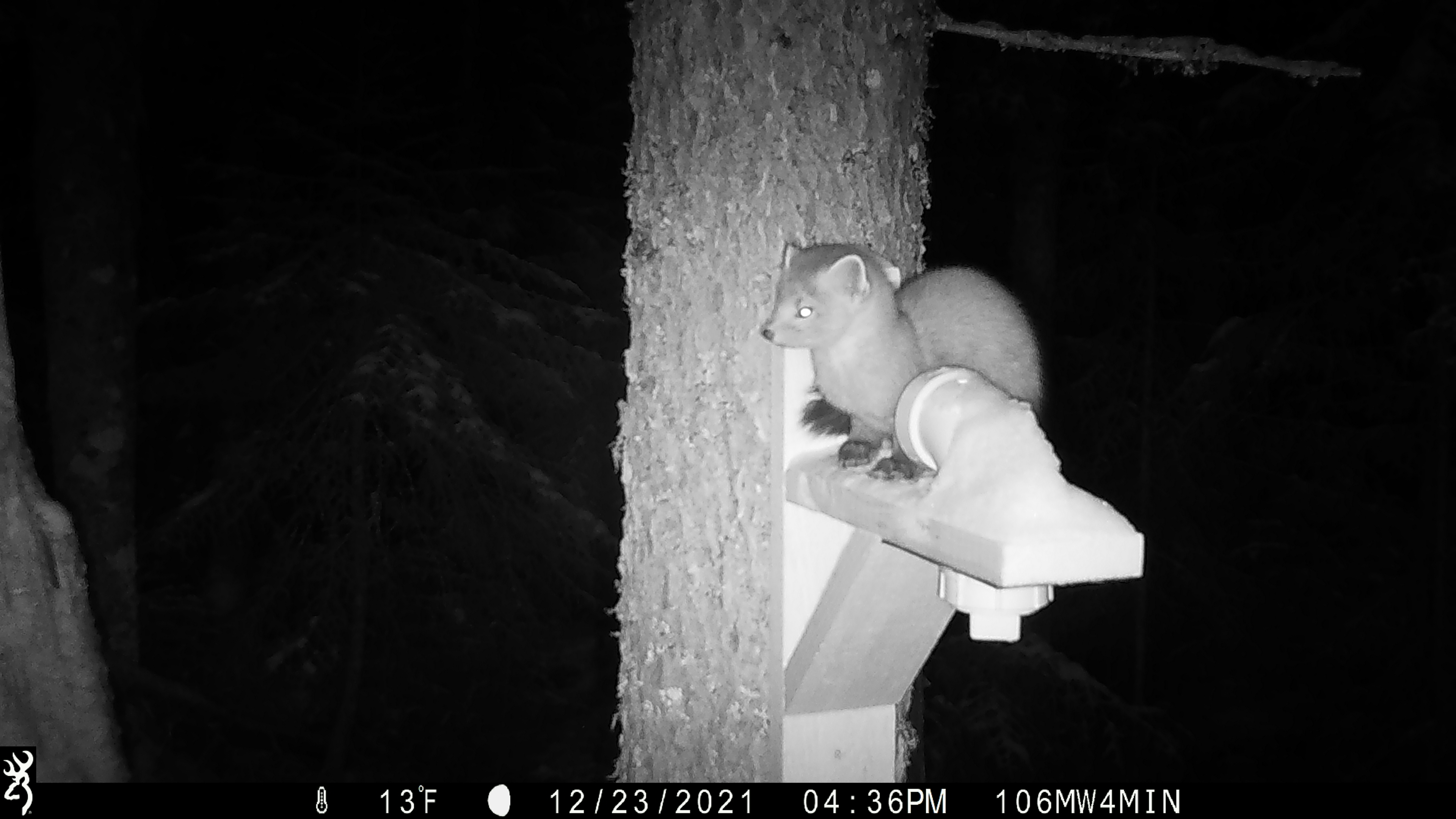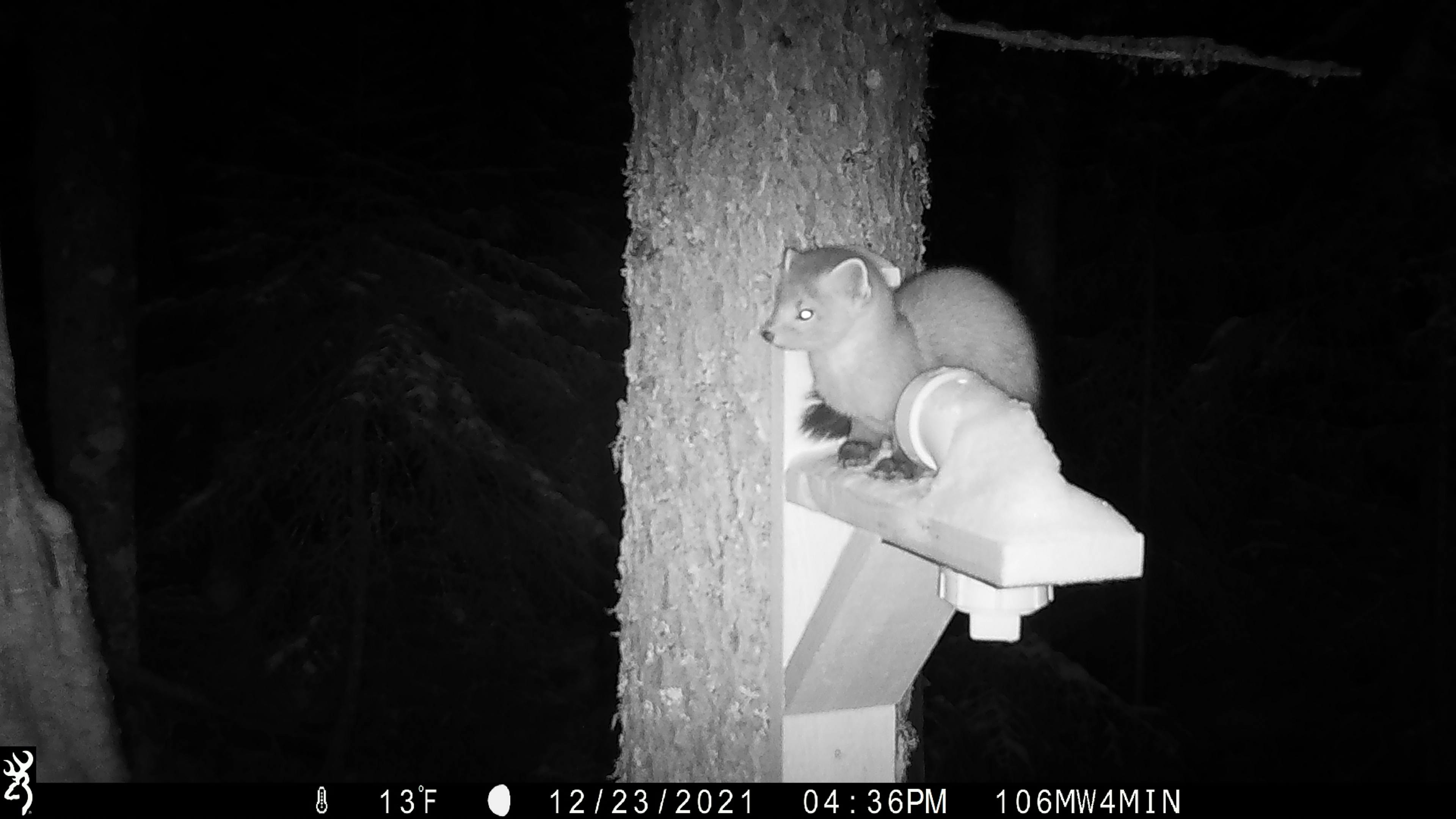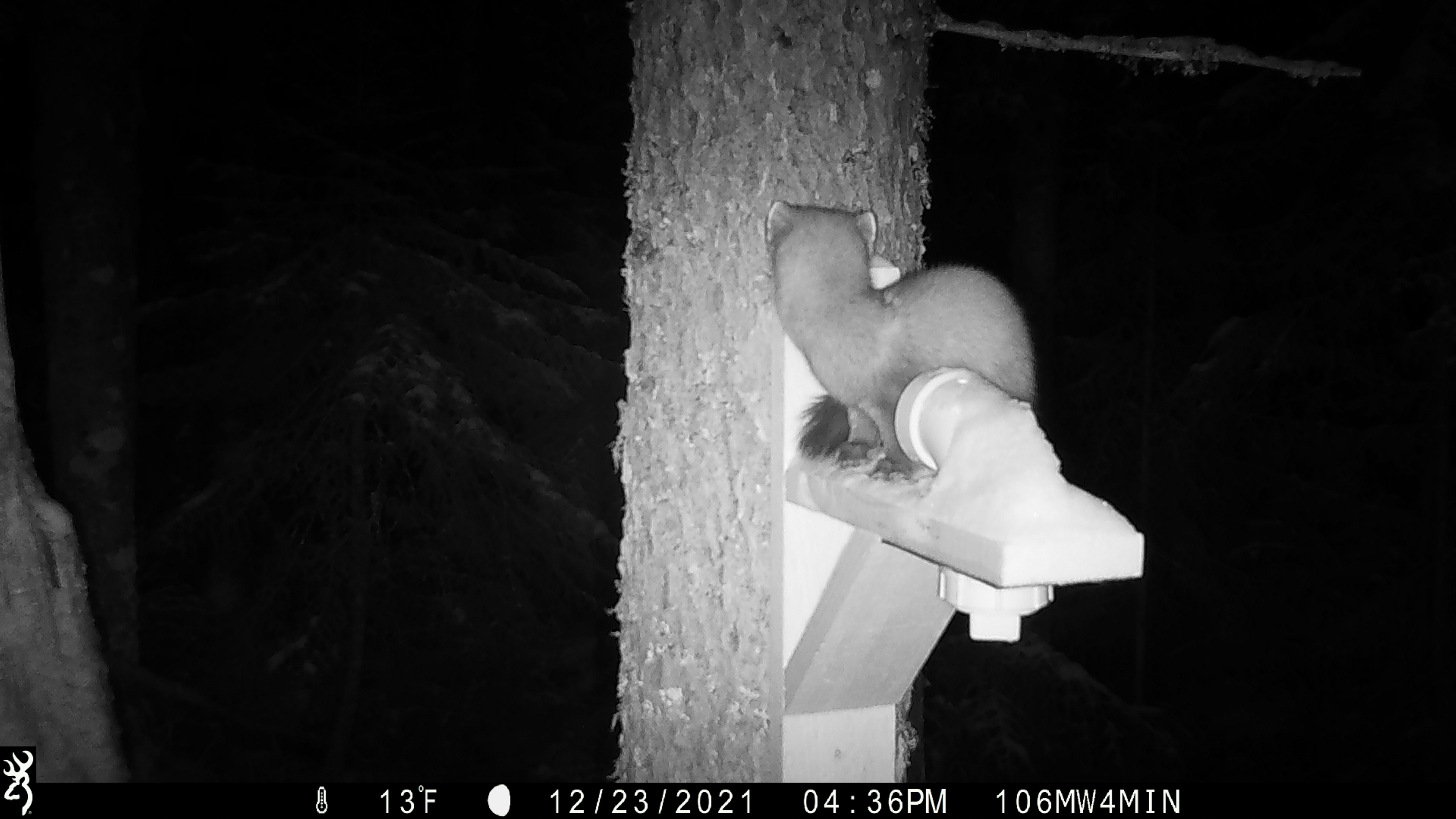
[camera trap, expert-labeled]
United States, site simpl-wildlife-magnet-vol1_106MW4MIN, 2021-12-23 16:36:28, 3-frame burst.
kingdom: Animalia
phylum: Chordata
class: Mammalia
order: Carnivora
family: Mustelidae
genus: Martes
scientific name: Martes americana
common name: american marten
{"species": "american marten (Martes americana)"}